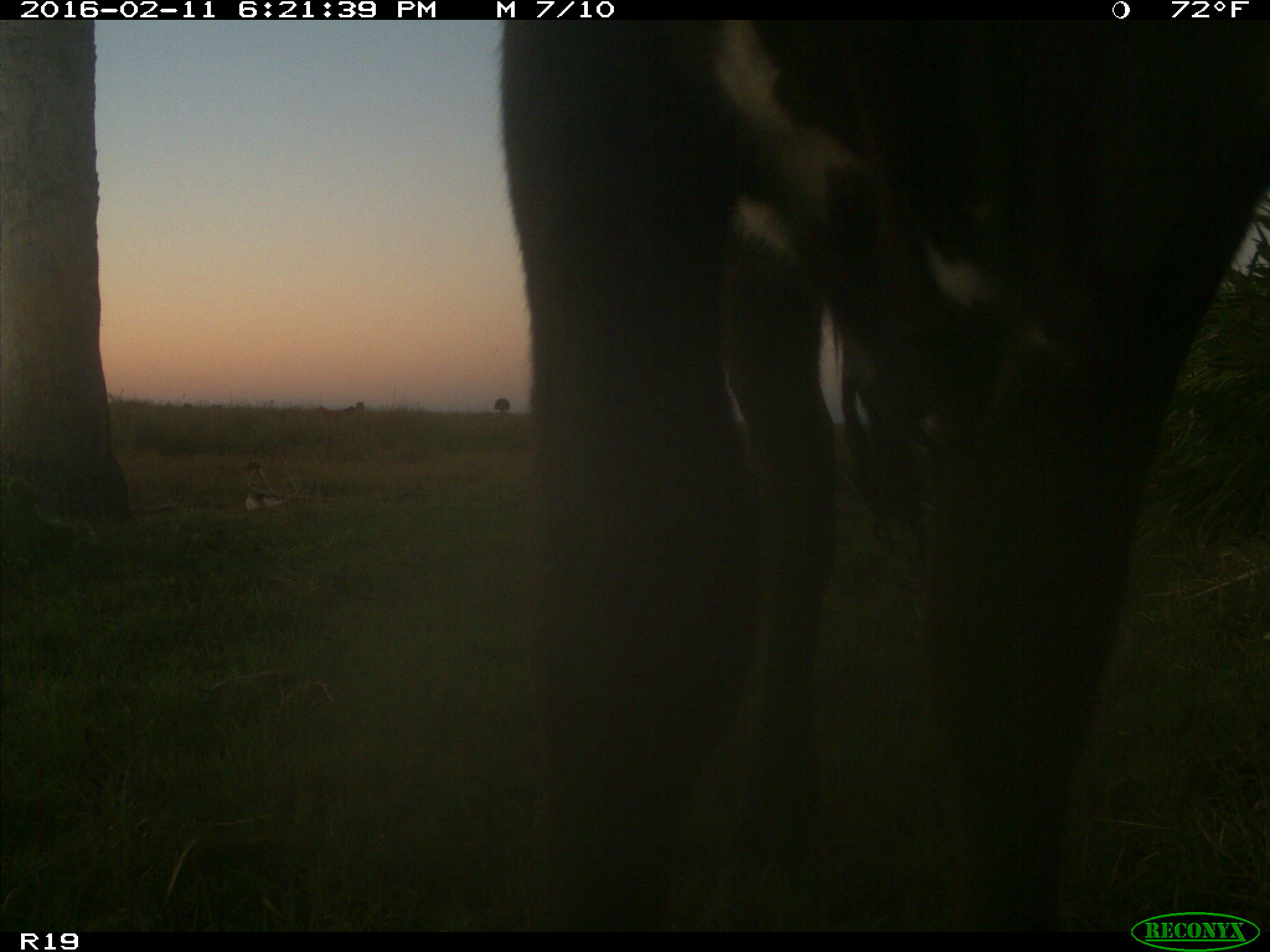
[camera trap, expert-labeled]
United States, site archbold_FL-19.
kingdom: Animalia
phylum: Chordata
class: Mammalia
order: Artiodactyla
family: Bovidae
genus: Bos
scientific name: Bos taurus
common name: domestic cow